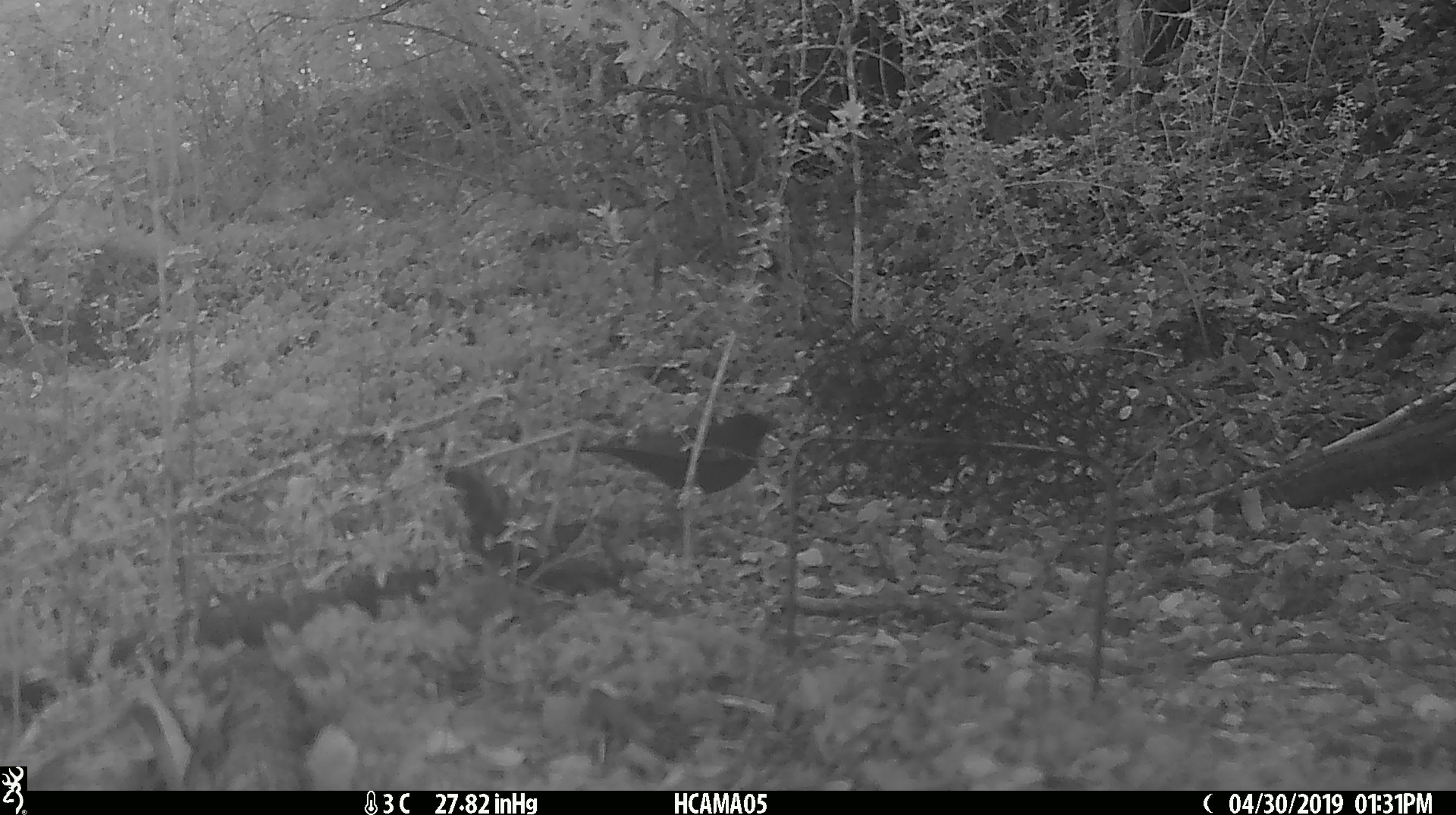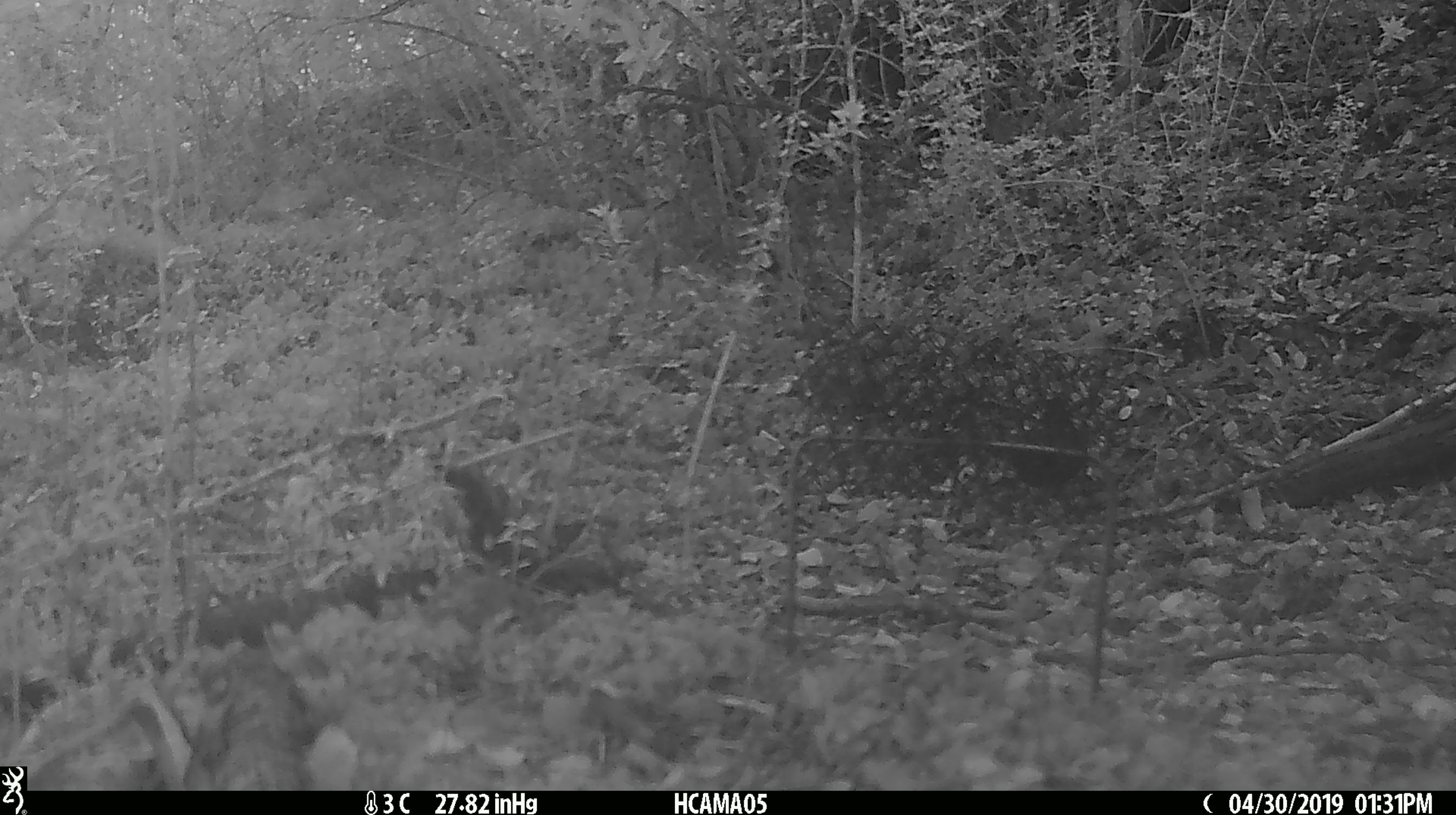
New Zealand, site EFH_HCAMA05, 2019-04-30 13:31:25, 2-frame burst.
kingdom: Animalia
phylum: Chordata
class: Aves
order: Passeriformes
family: Turdidae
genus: Turdus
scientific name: Turdus merula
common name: eurasian blackbird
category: blackbird